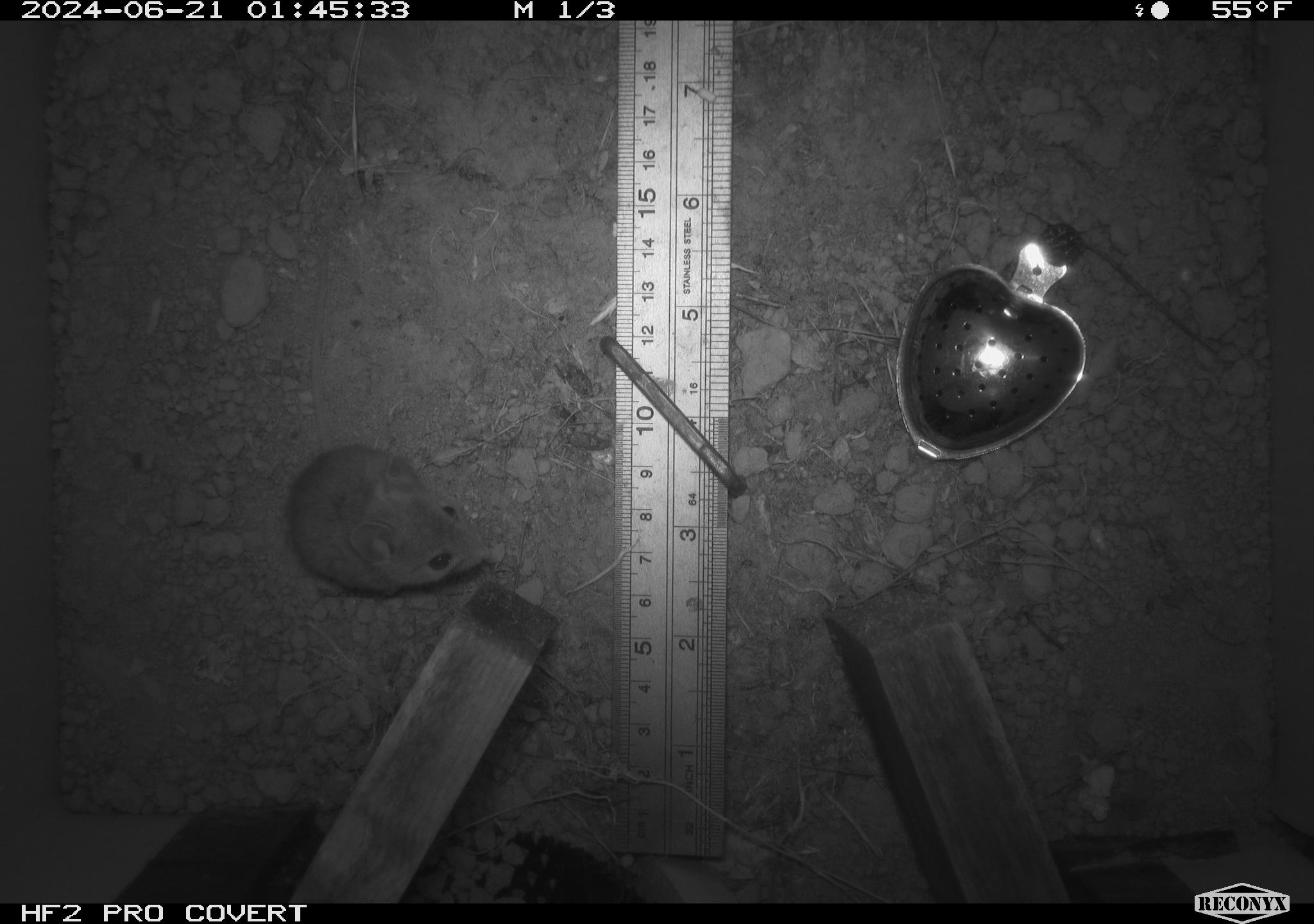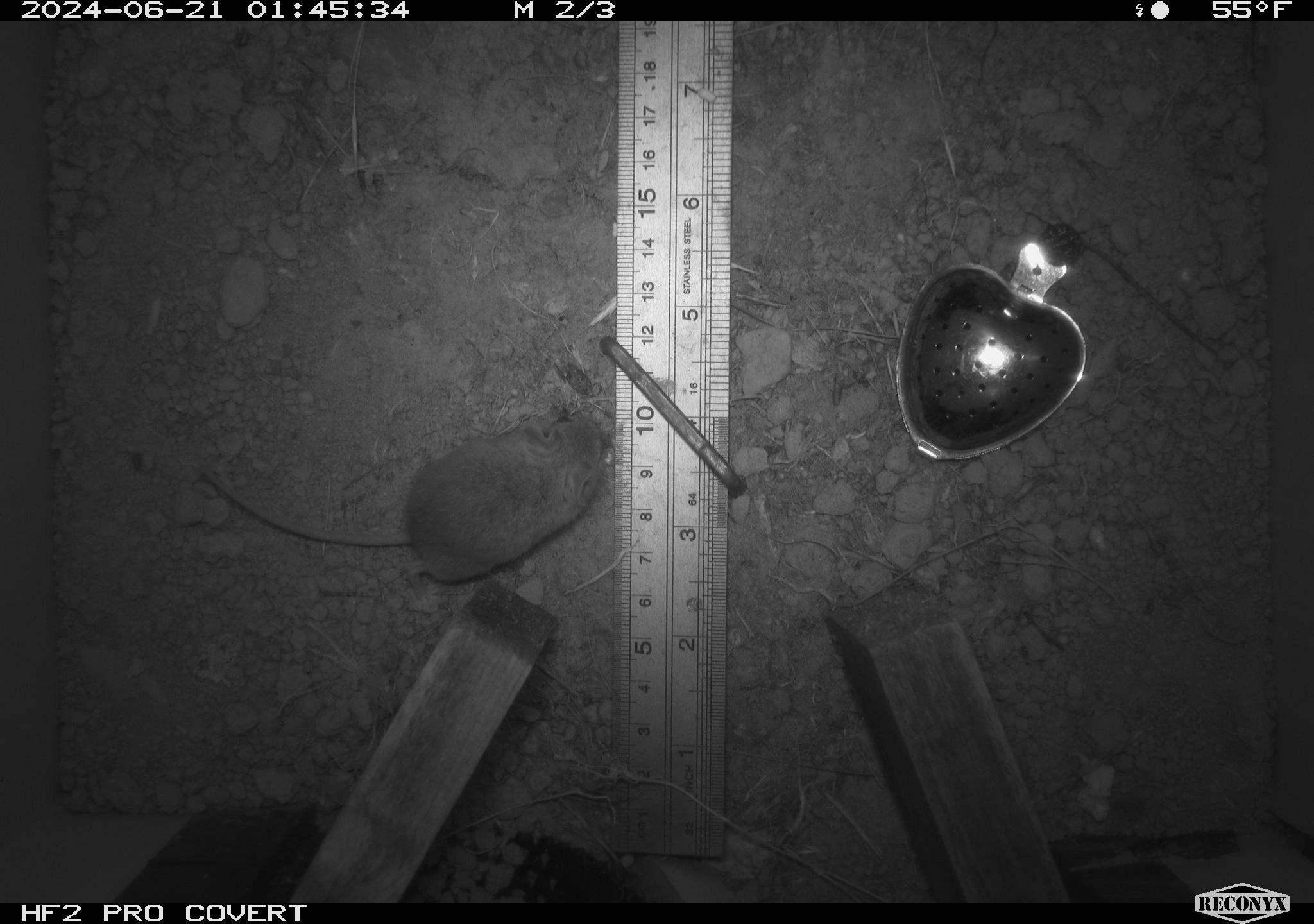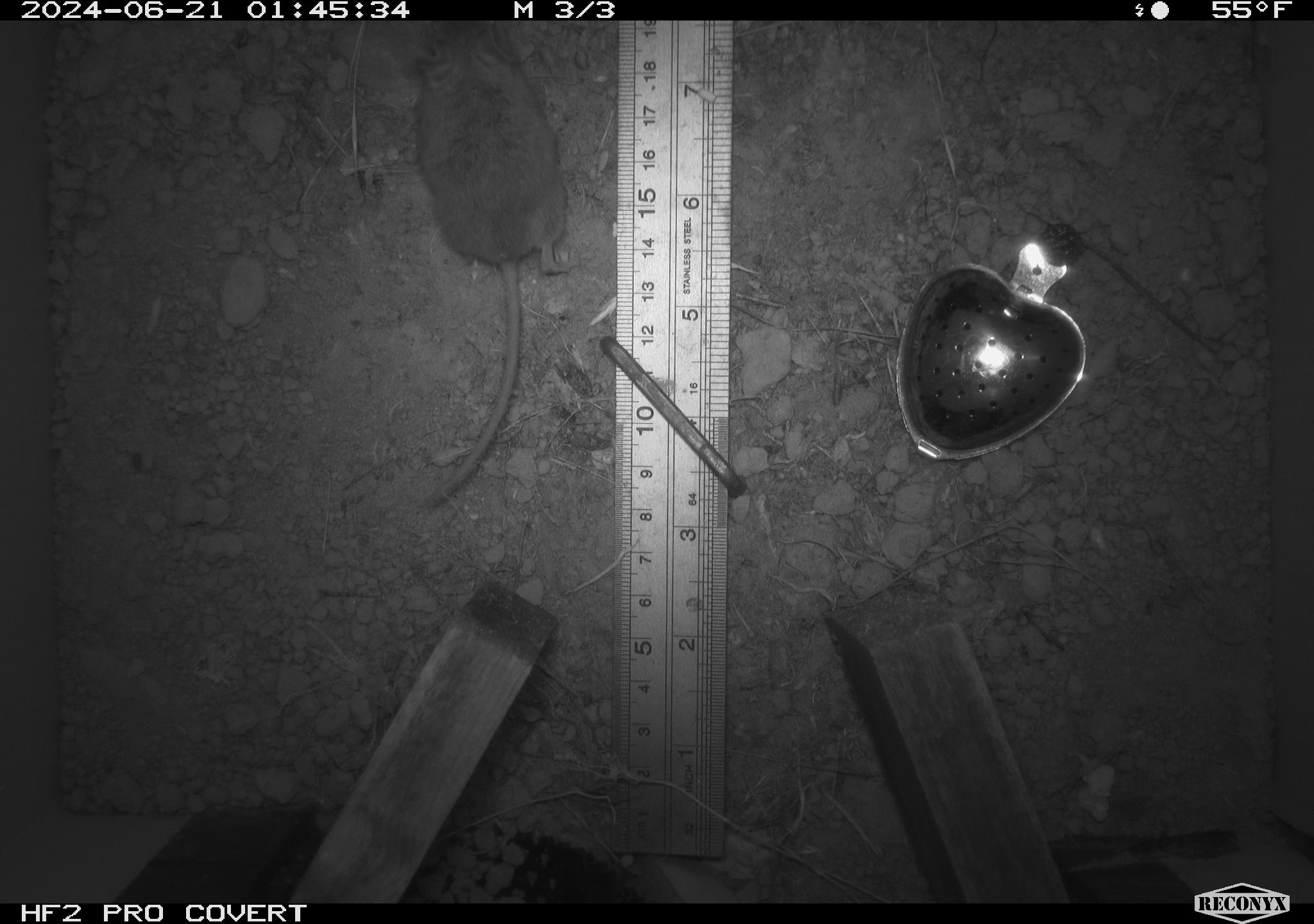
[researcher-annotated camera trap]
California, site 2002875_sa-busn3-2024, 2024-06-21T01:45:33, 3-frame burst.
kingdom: Animalia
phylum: Chordata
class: Mammalia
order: Rodentia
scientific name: Rodentia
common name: mouse species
Mouse species (Rodentia).